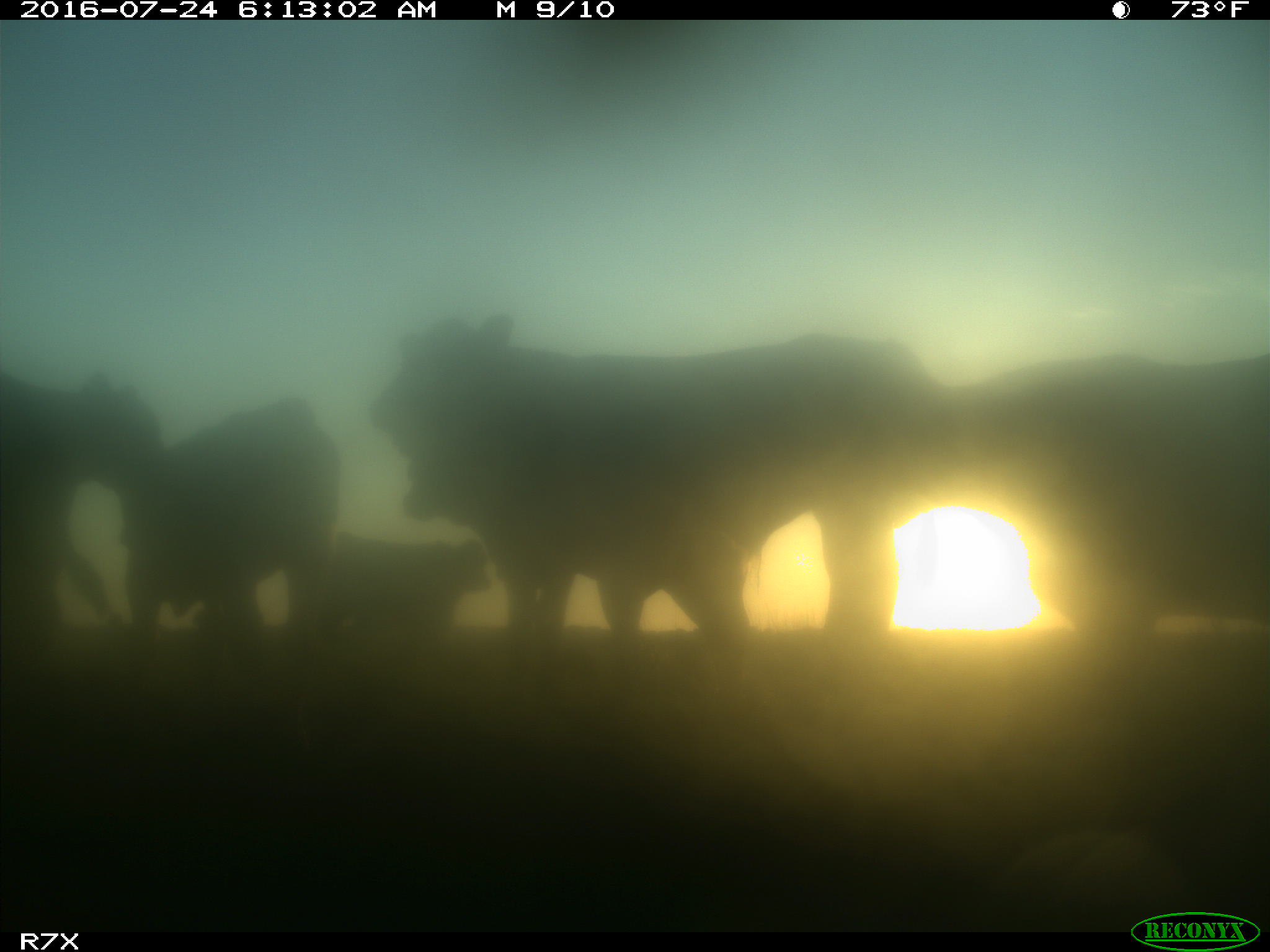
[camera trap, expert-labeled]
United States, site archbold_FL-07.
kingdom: Animalia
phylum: Chordata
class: Mammalia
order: Artiodactyla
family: Bovidae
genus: Bos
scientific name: Bos taurus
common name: domestic cow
Bos taurus (domestic cow).